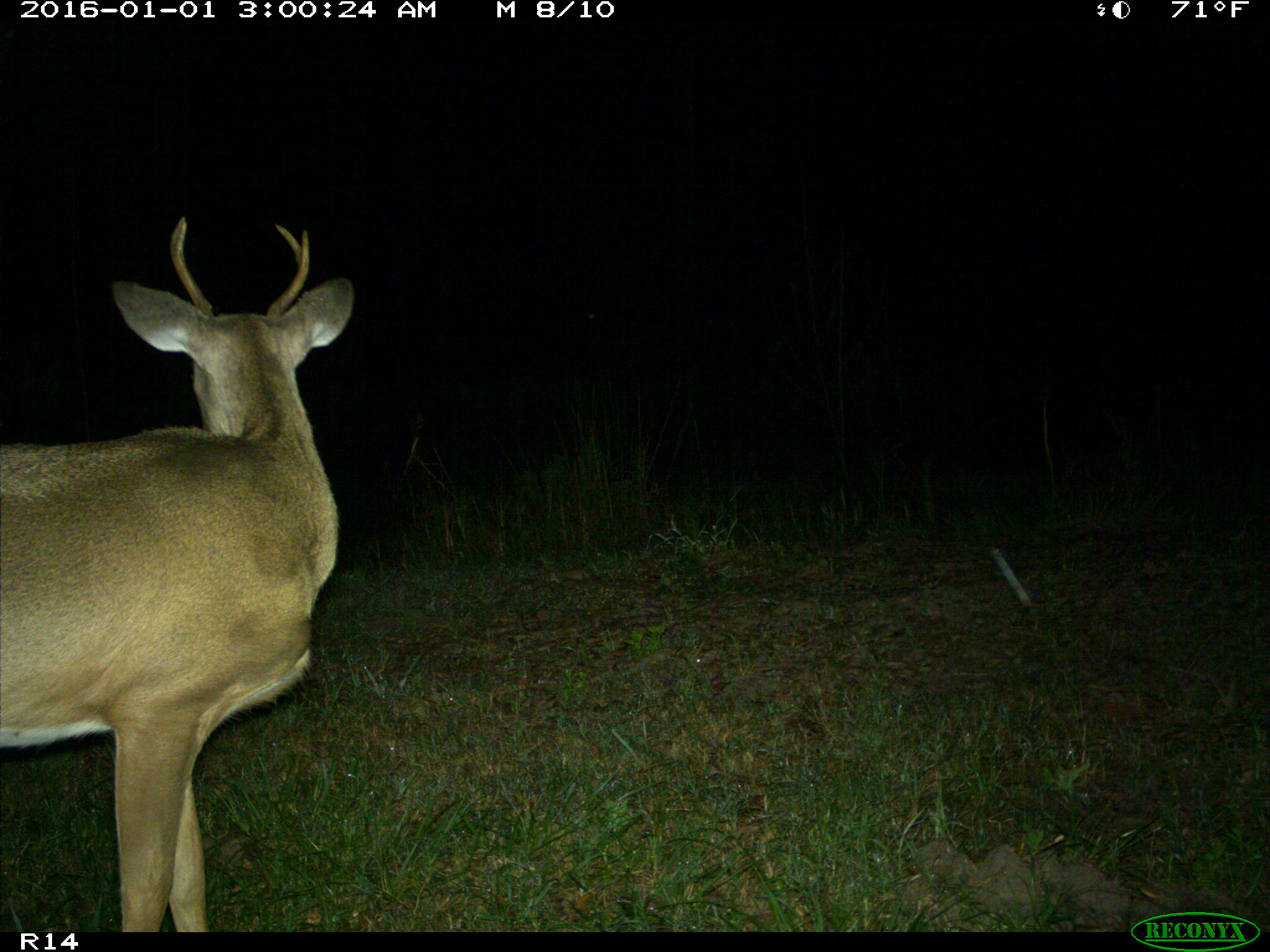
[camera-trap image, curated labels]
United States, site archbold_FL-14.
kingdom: Animalia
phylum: Chordata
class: Mammalia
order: Artiodactyla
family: Cervidae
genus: Odocoileus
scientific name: Odocoileus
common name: deer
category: unidentified deer